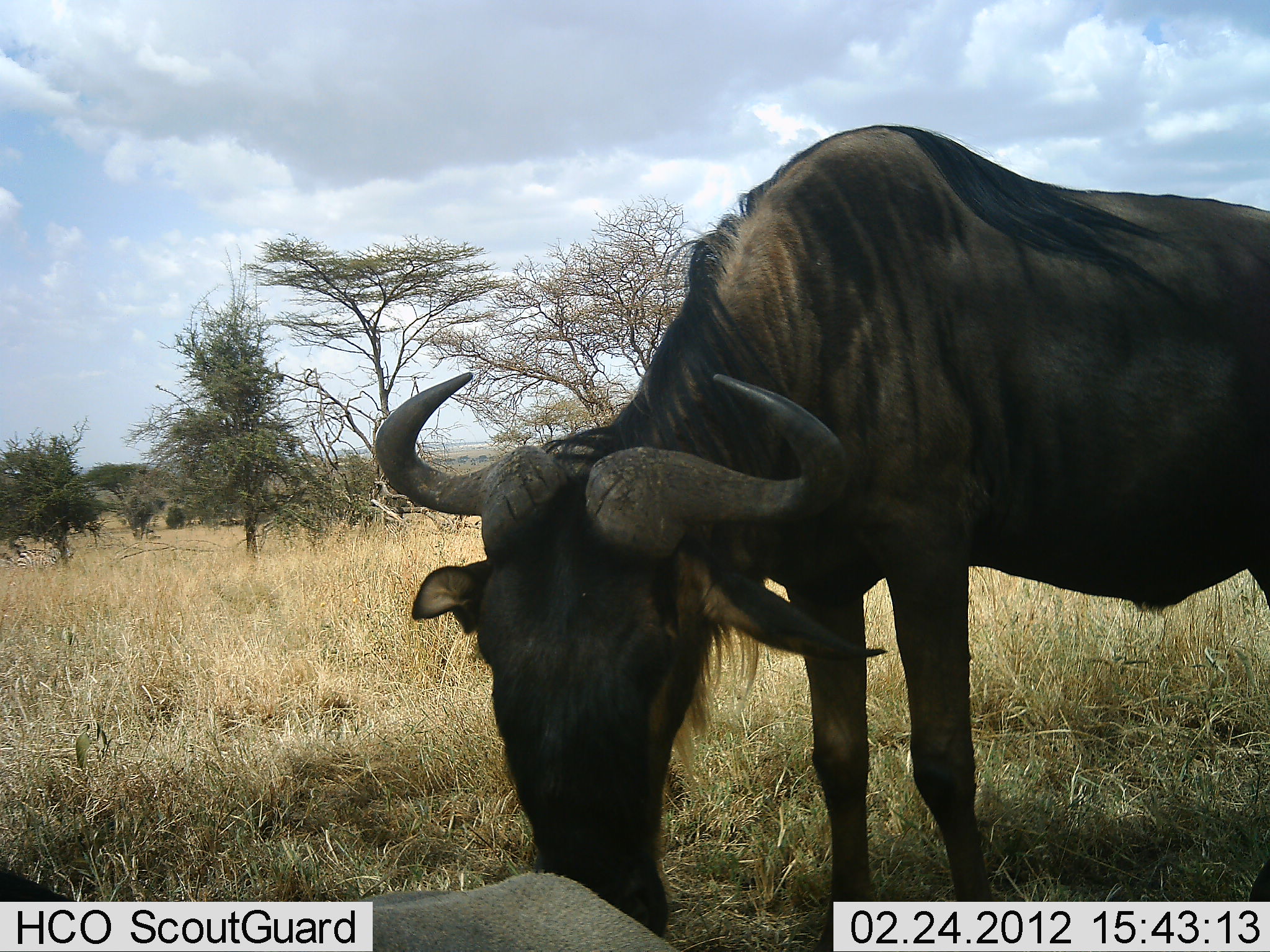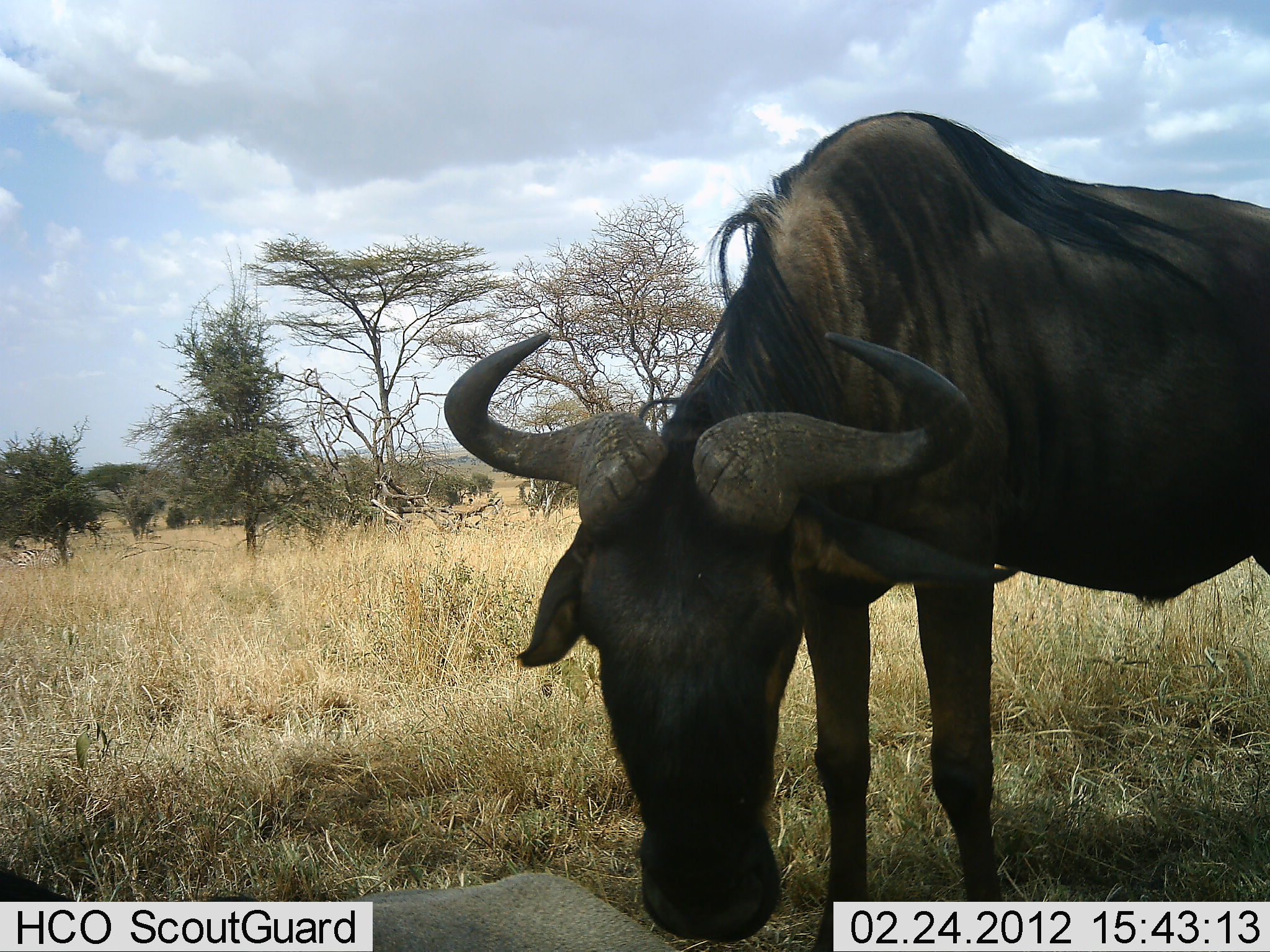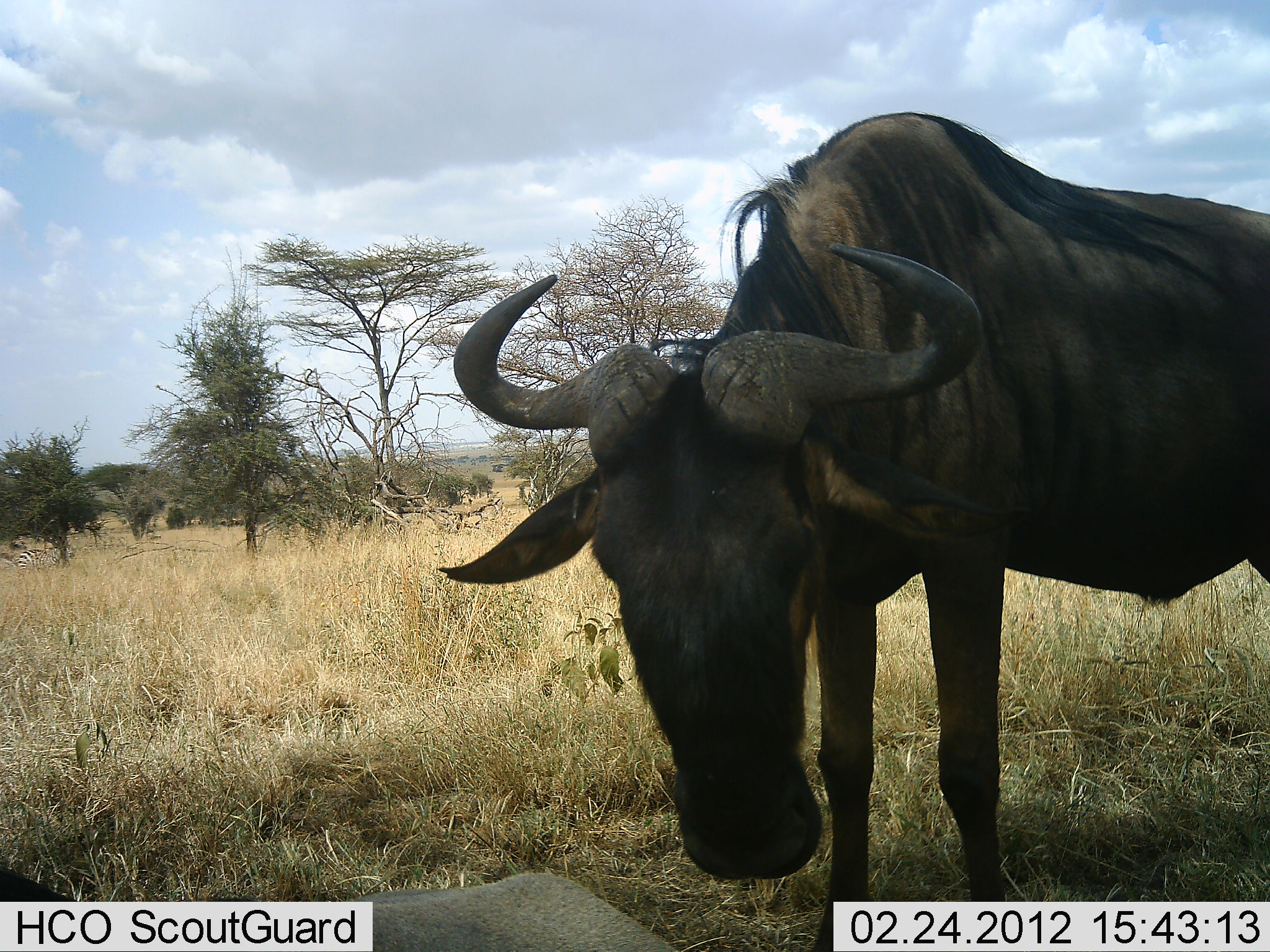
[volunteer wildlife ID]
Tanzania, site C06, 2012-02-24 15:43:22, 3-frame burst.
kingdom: Animalia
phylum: Chordata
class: Mammalia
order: Artiodactyla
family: Bovidae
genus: Connochaetes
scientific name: Connochaetes taurinus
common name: blue wildebeest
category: wildebeest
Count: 1.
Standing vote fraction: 70%.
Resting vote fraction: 5%.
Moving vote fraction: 5%.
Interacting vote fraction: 5%.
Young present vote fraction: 0%.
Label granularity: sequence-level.